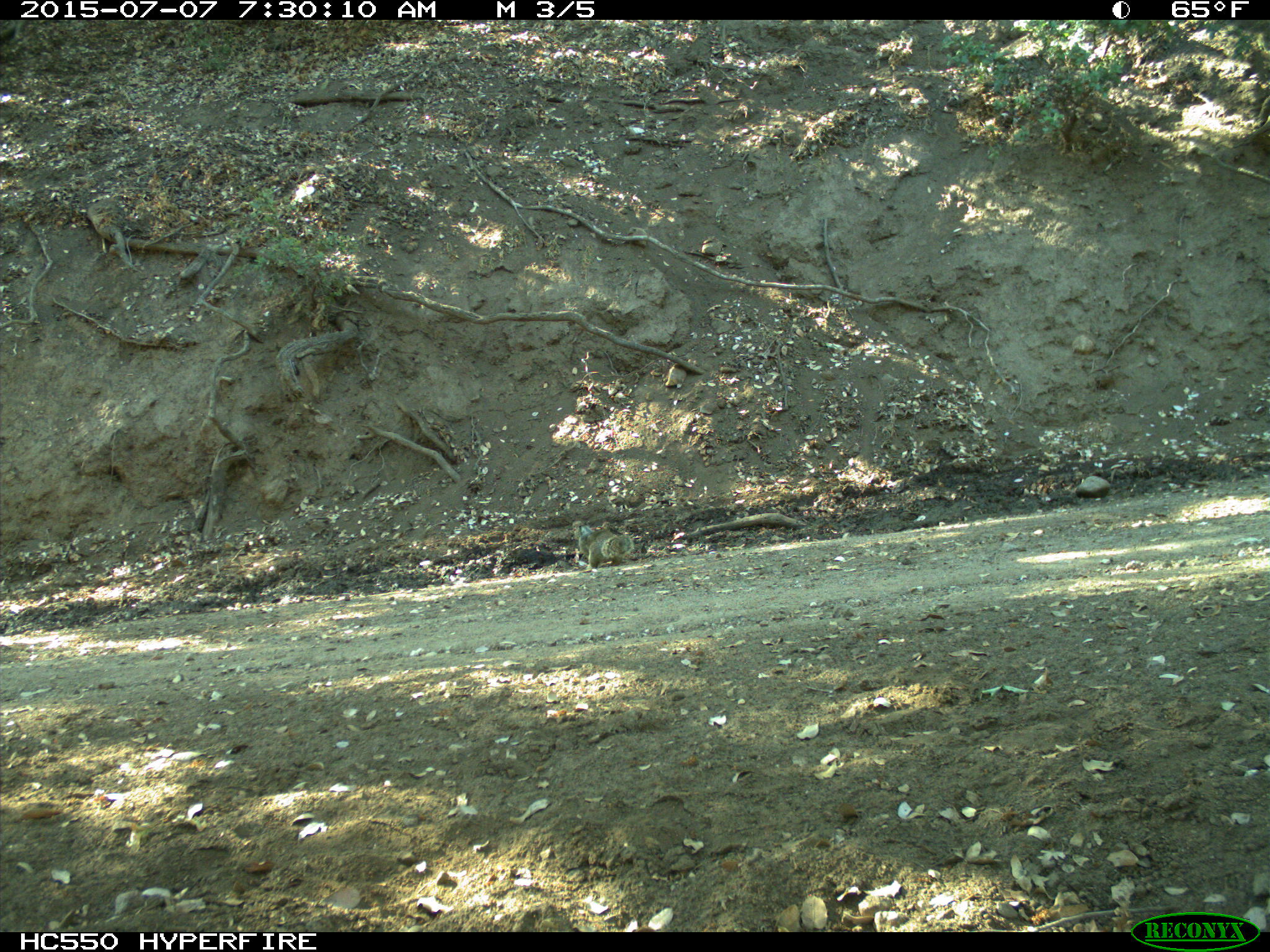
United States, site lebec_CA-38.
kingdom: Animalia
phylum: Chordata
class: Mammalia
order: Rodentia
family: Sciuridae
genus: Otospermophilus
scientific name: Otospermophilus beecheyi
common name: california ground squirrel